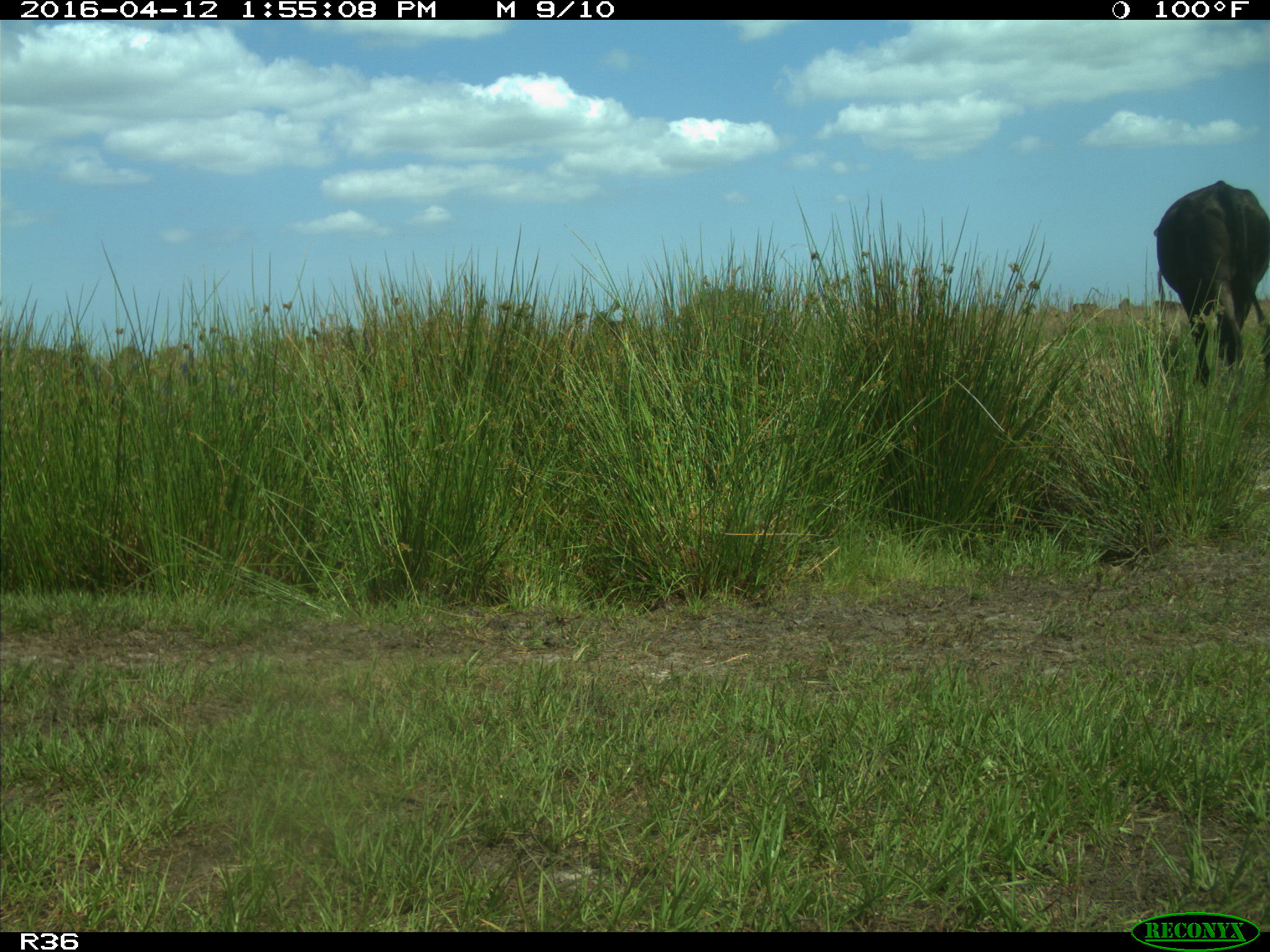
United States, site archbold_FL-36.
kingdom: Animalia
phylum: Chordata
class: Mammalia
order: Artiodactyla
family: Bovidae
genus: Bos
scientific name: Bos taurus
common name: domestic cow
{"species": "Bos taurus (domestic cow)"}